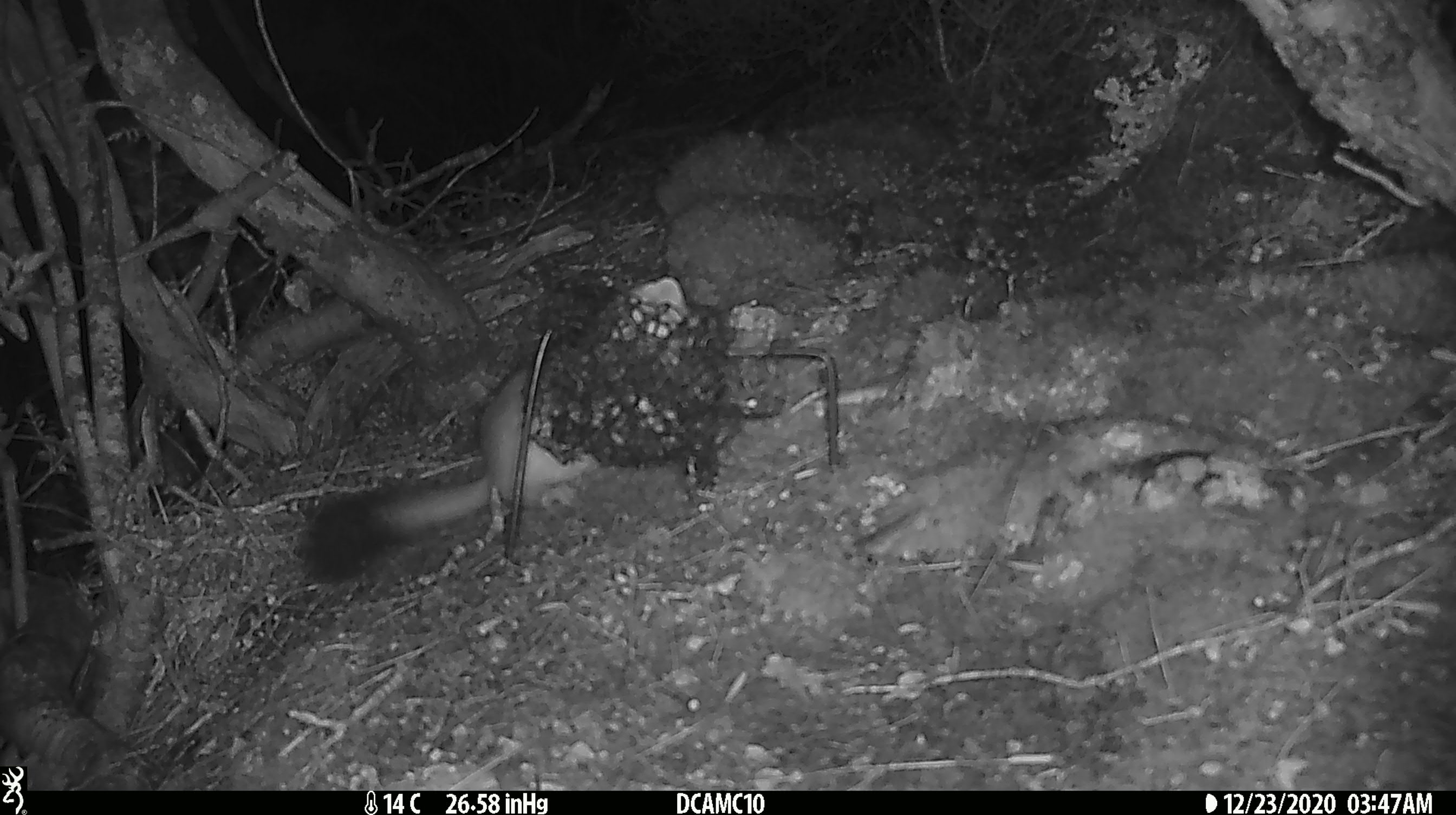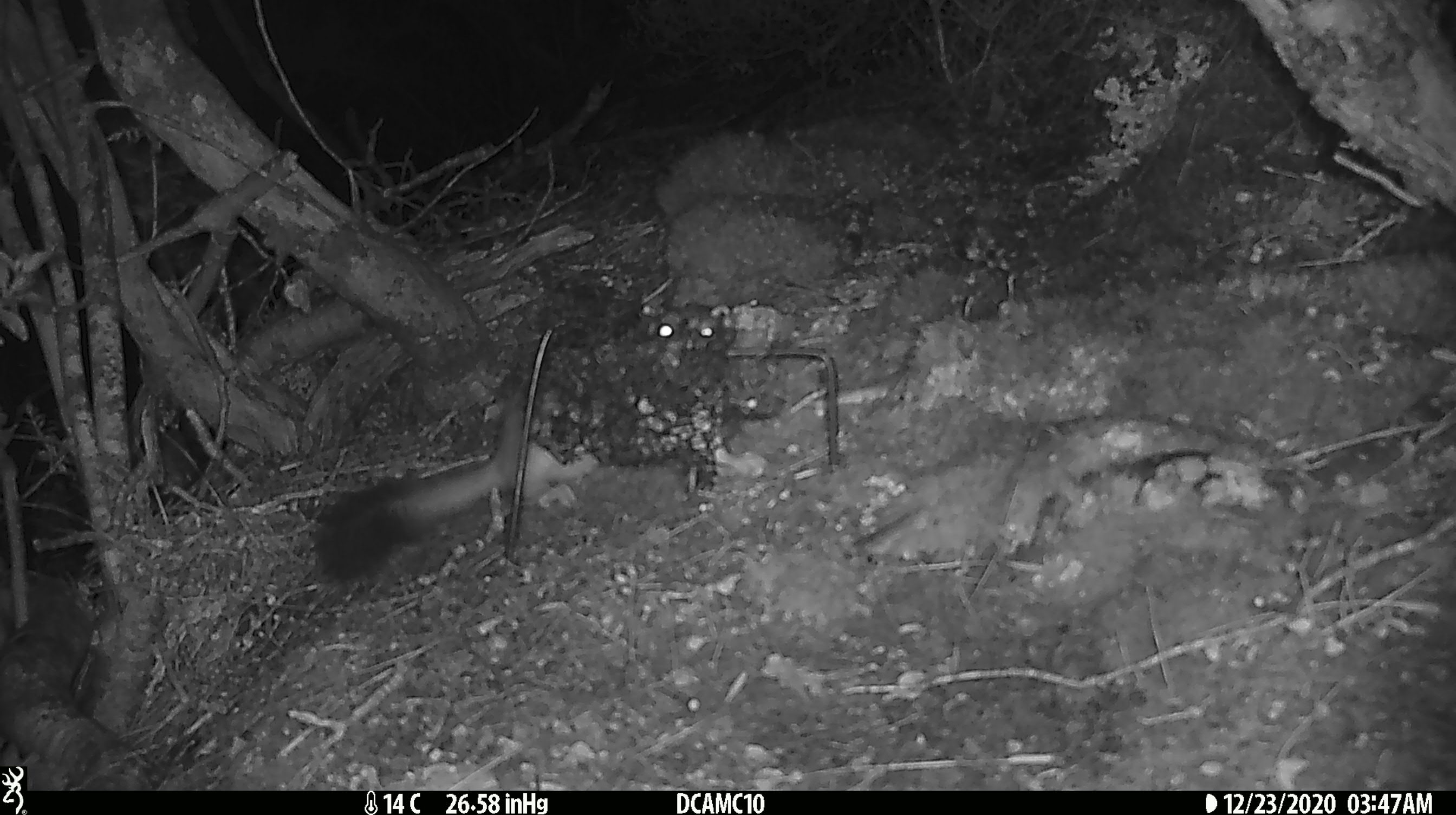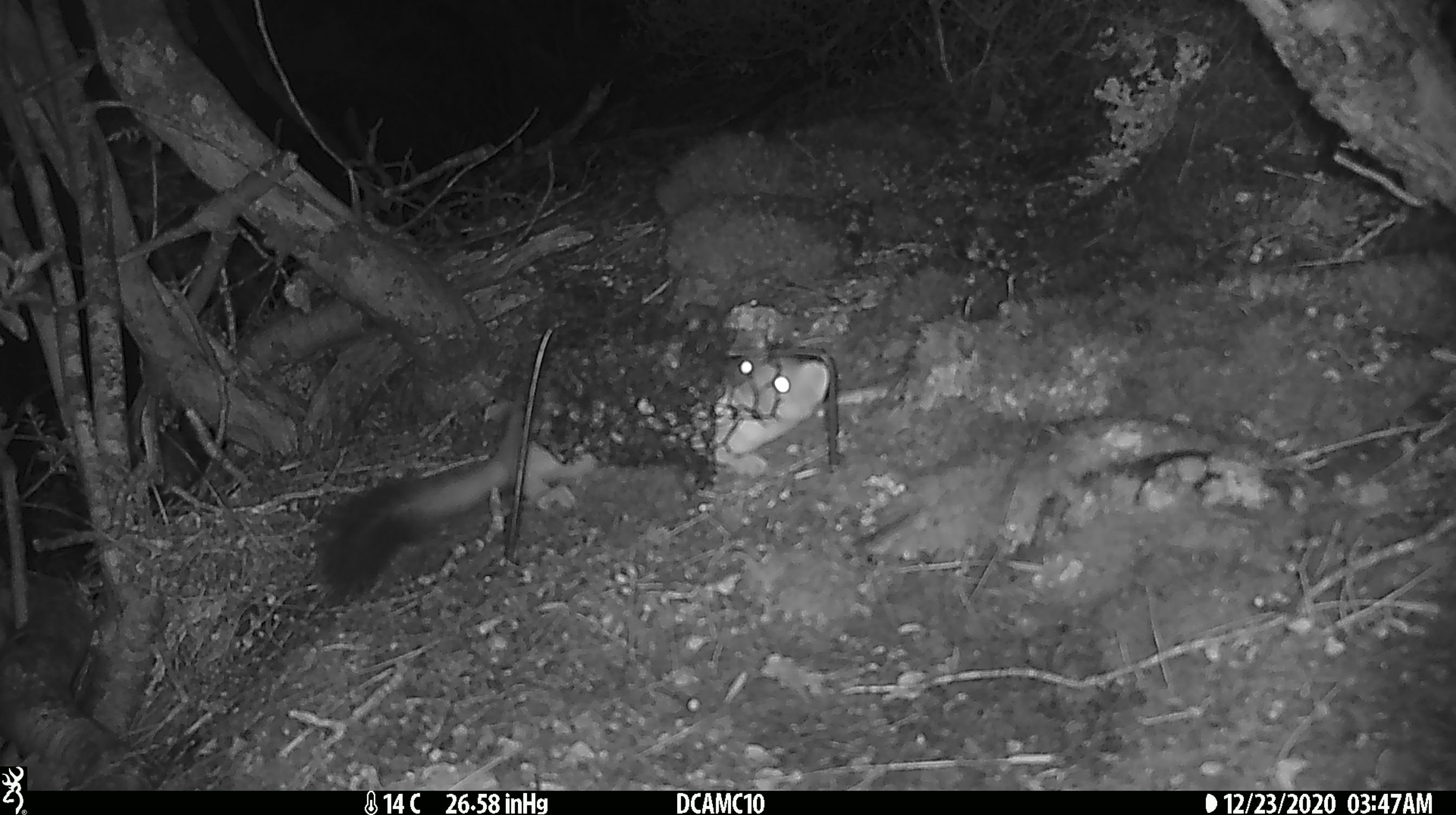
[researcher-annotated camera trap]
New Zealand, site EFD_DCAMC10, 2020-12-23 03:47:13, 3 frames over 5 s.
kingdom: Animalia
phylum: Chordata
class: Mammalia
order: Carnivora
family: Mustelidae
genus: Mustela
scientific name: Mustela erminea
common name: stoat